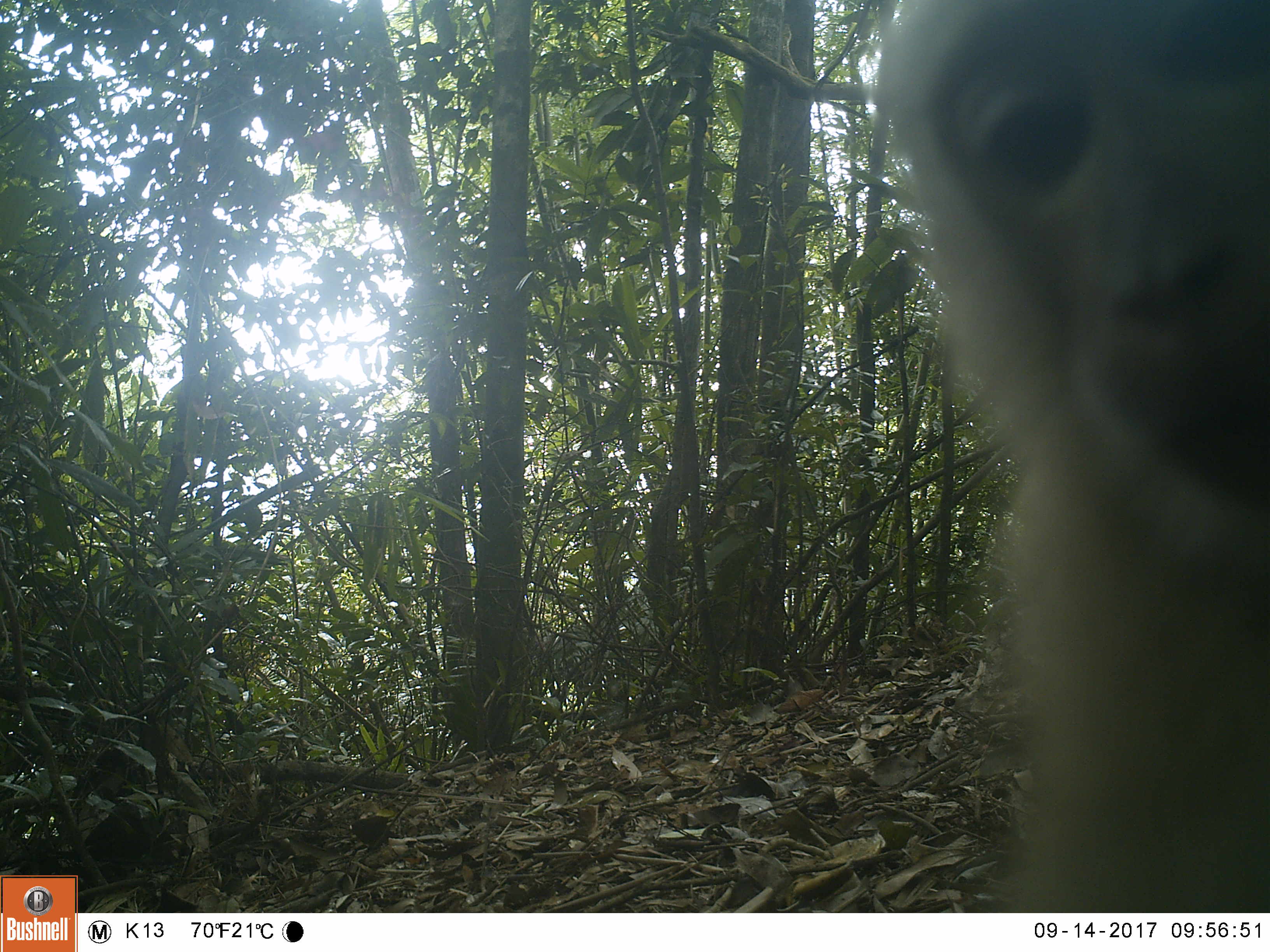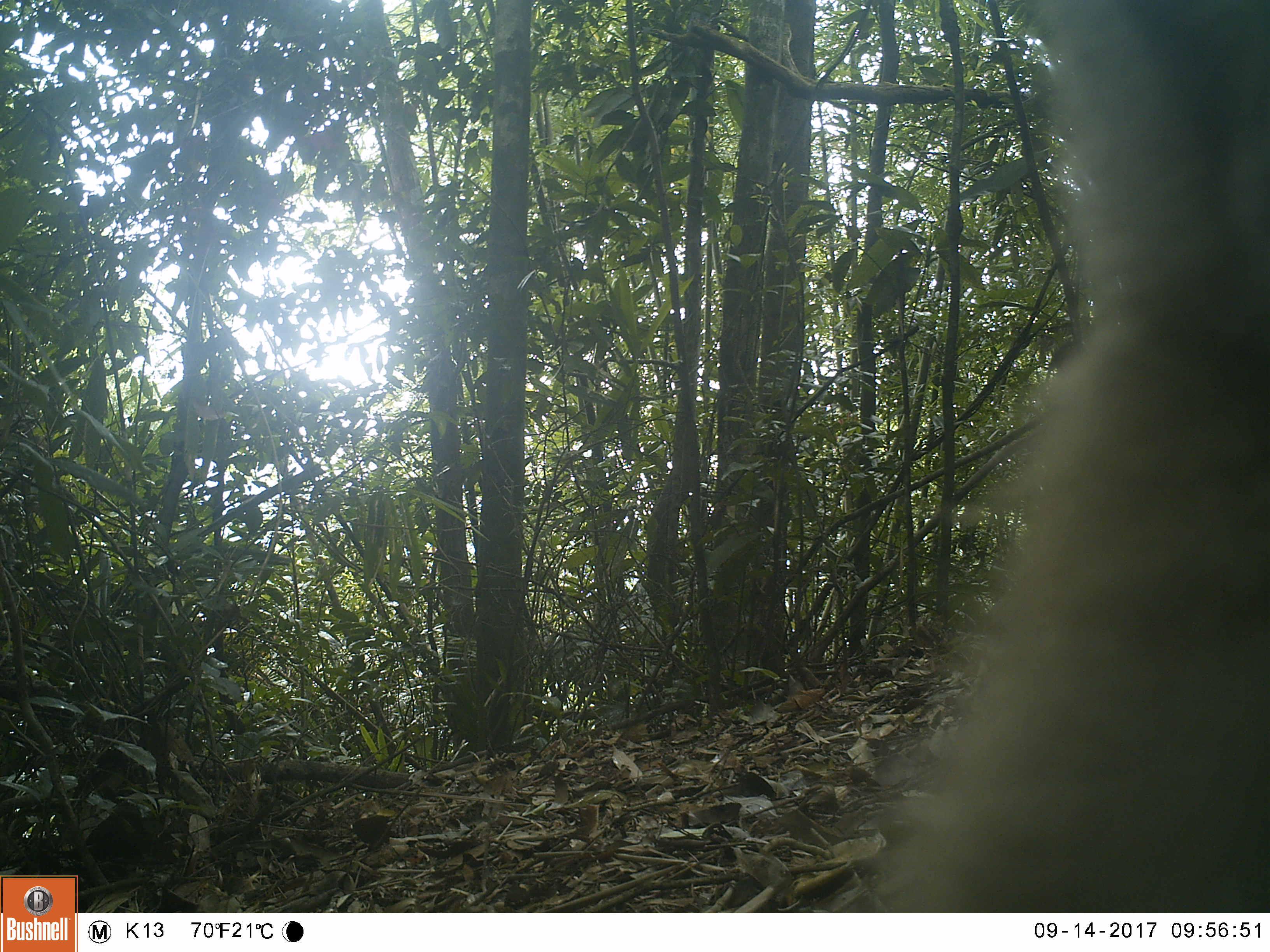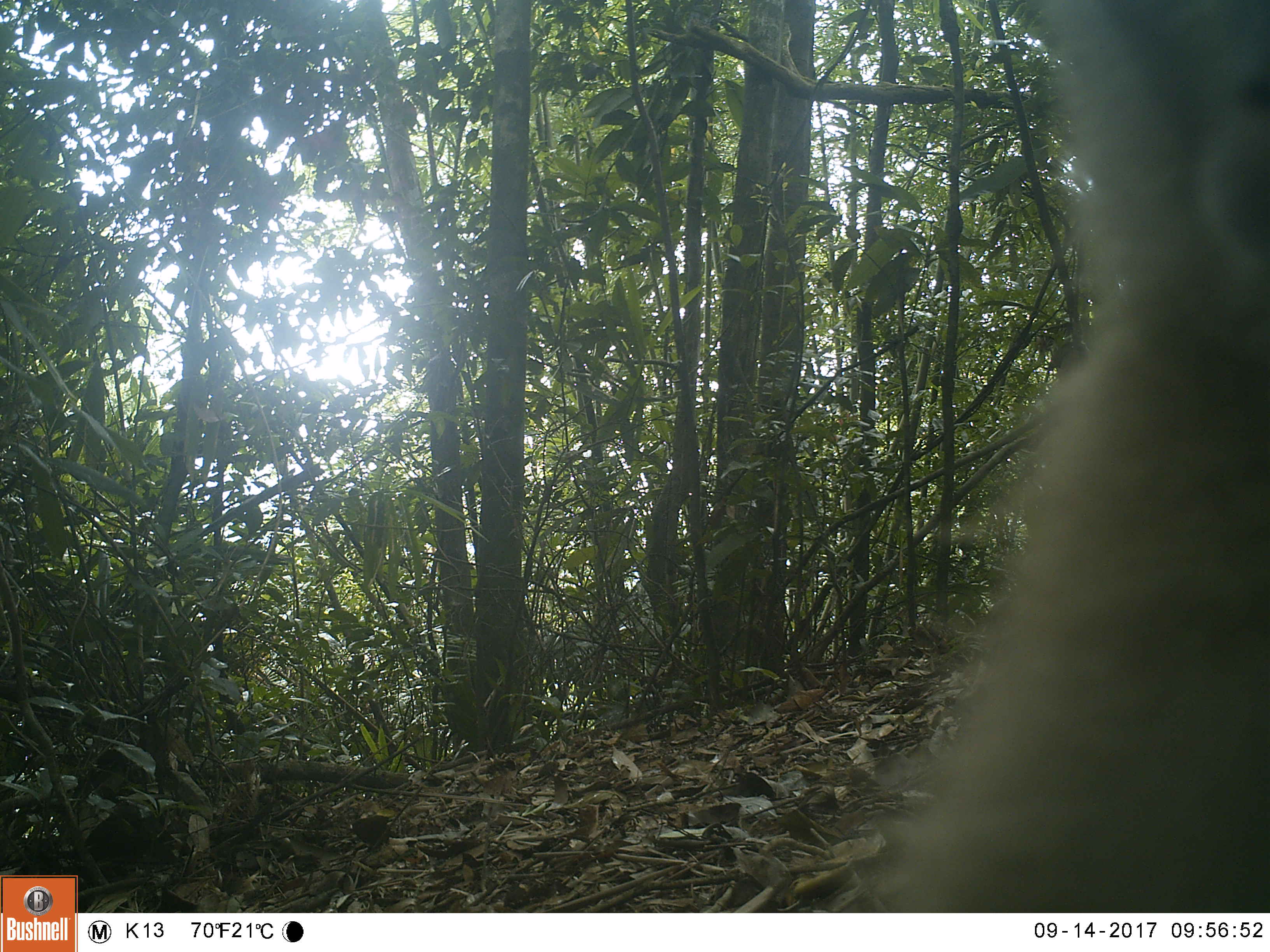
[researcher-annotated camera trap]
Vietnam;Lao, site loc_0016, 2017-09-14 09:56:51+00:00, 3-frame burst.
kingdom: Animalia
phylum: Chordata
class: Mammalia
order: Primates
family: Cercopithecidae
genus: Macaca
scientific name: Macaca nemestrina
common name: pig-tailed macaque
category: pig tailed macaque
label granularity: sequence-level